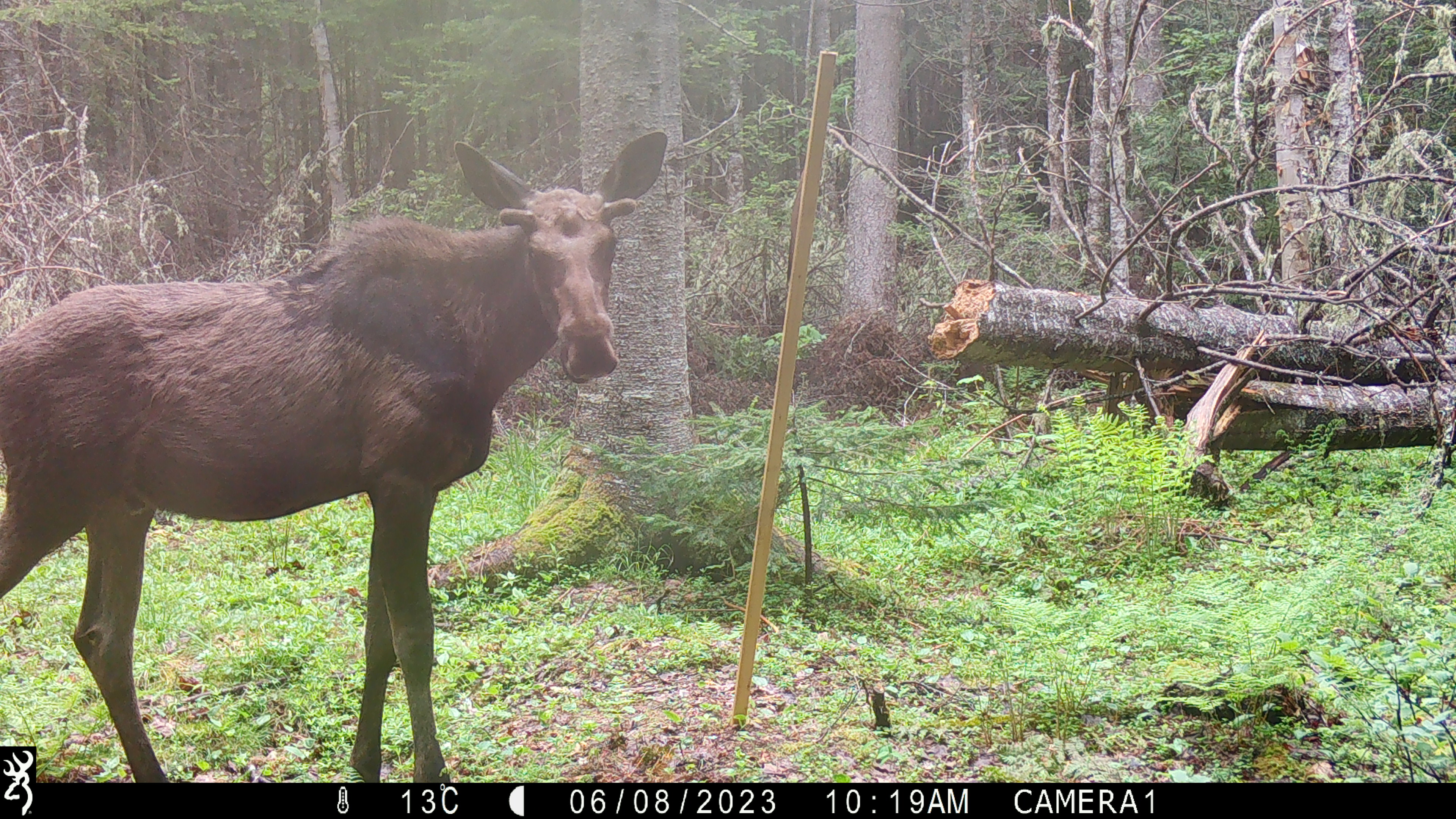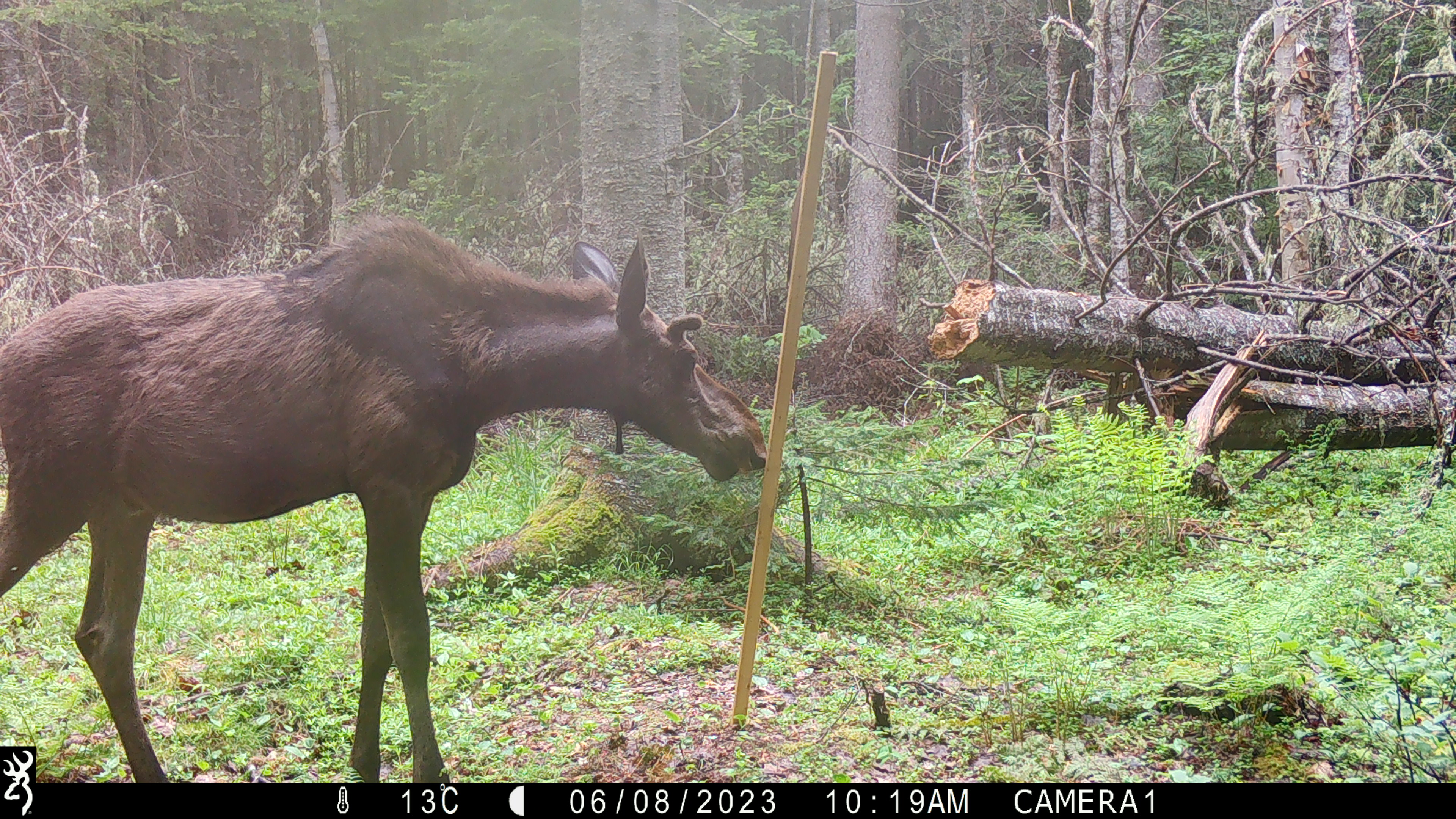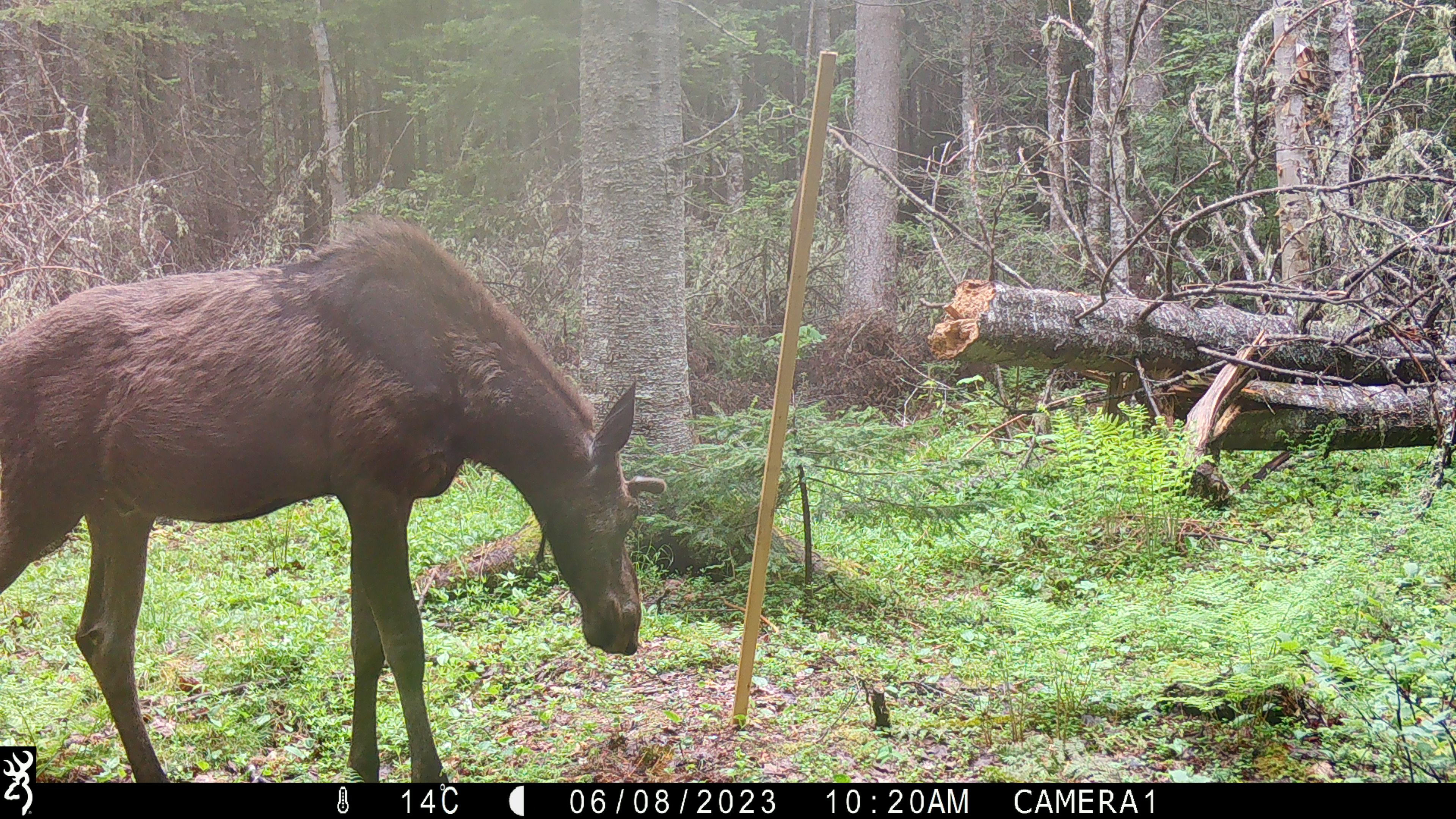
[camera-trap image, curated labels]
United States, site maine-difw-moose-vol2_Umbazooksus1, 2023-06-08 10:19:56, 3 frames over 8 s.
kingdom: Animalia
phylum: Chordata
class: Mammalia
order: Artiodactyla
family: Cervidae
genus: Alces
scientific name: Alces alces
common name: moose